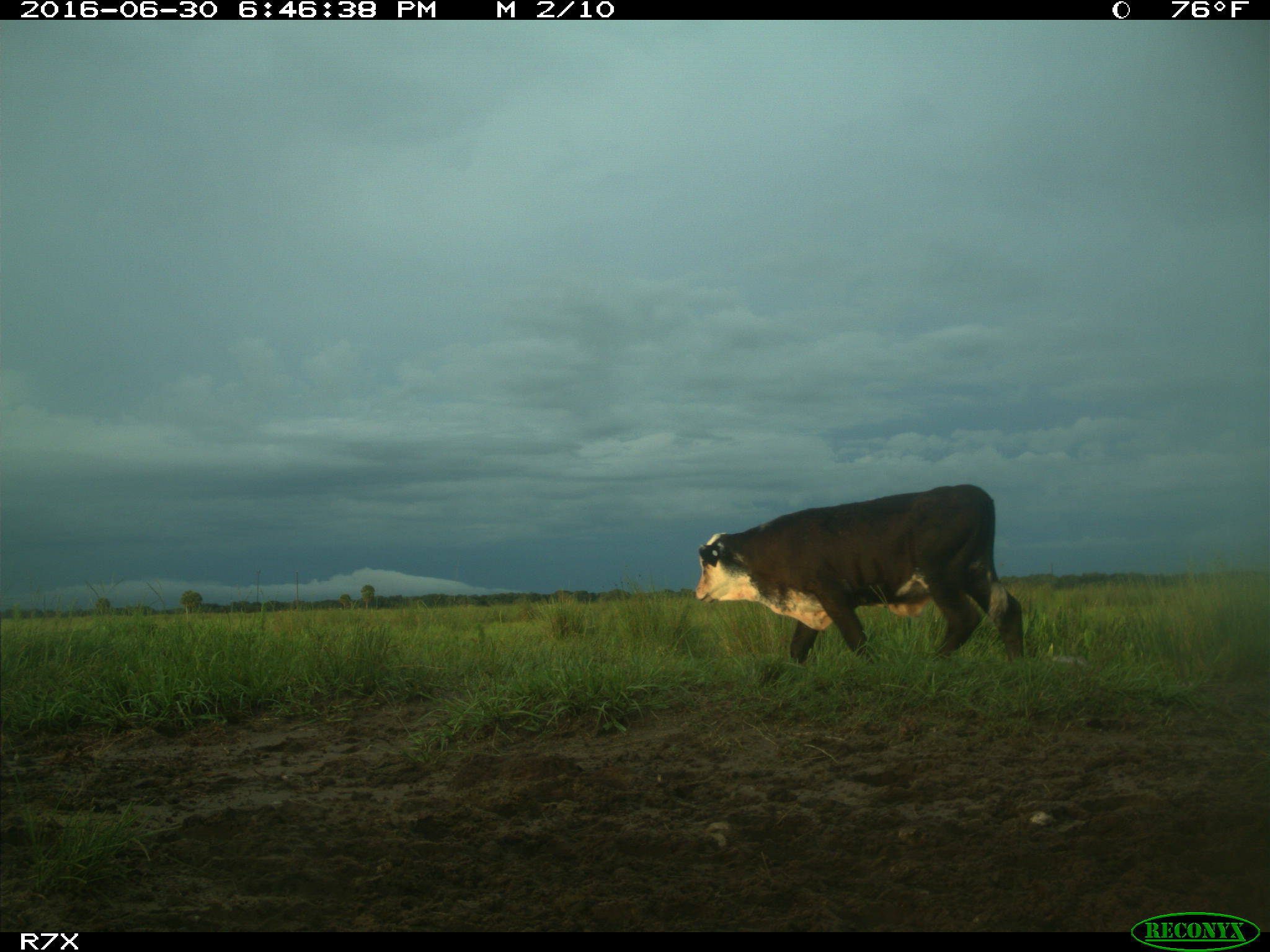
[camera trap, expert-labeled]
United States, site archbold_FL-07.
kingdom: Animalia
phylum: Chordata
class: Mammalia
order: Artiodactyla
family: Bovidae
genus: Bos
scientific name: Bos taurus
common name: domestic cow